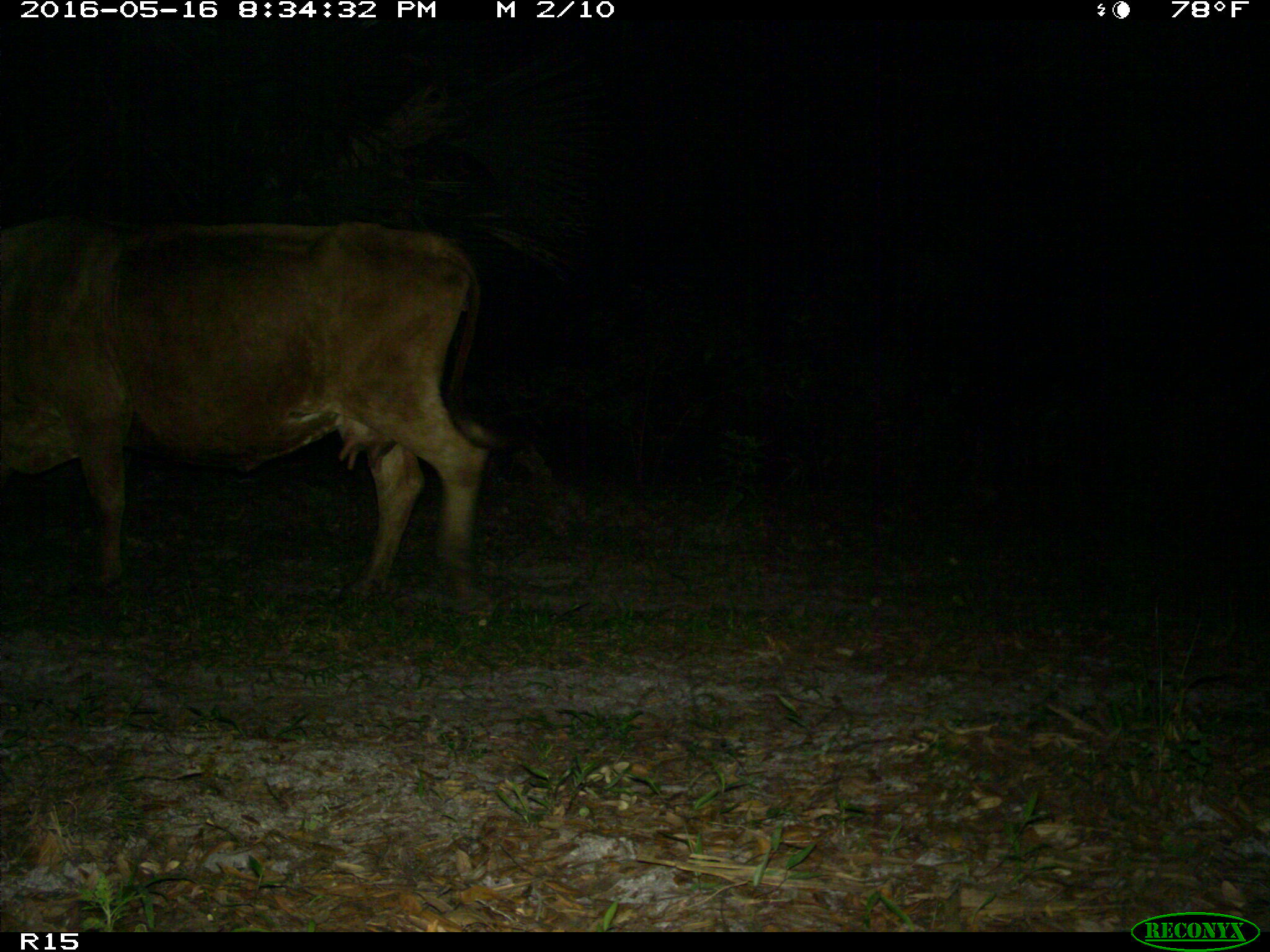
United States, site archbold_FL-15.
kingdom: Animalia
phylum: Chordata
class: Mammalia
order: Artiodactyla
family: Bovidae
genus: Bos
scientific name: Bos taurus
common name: domestic cow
Bos taurus (domestic cow).